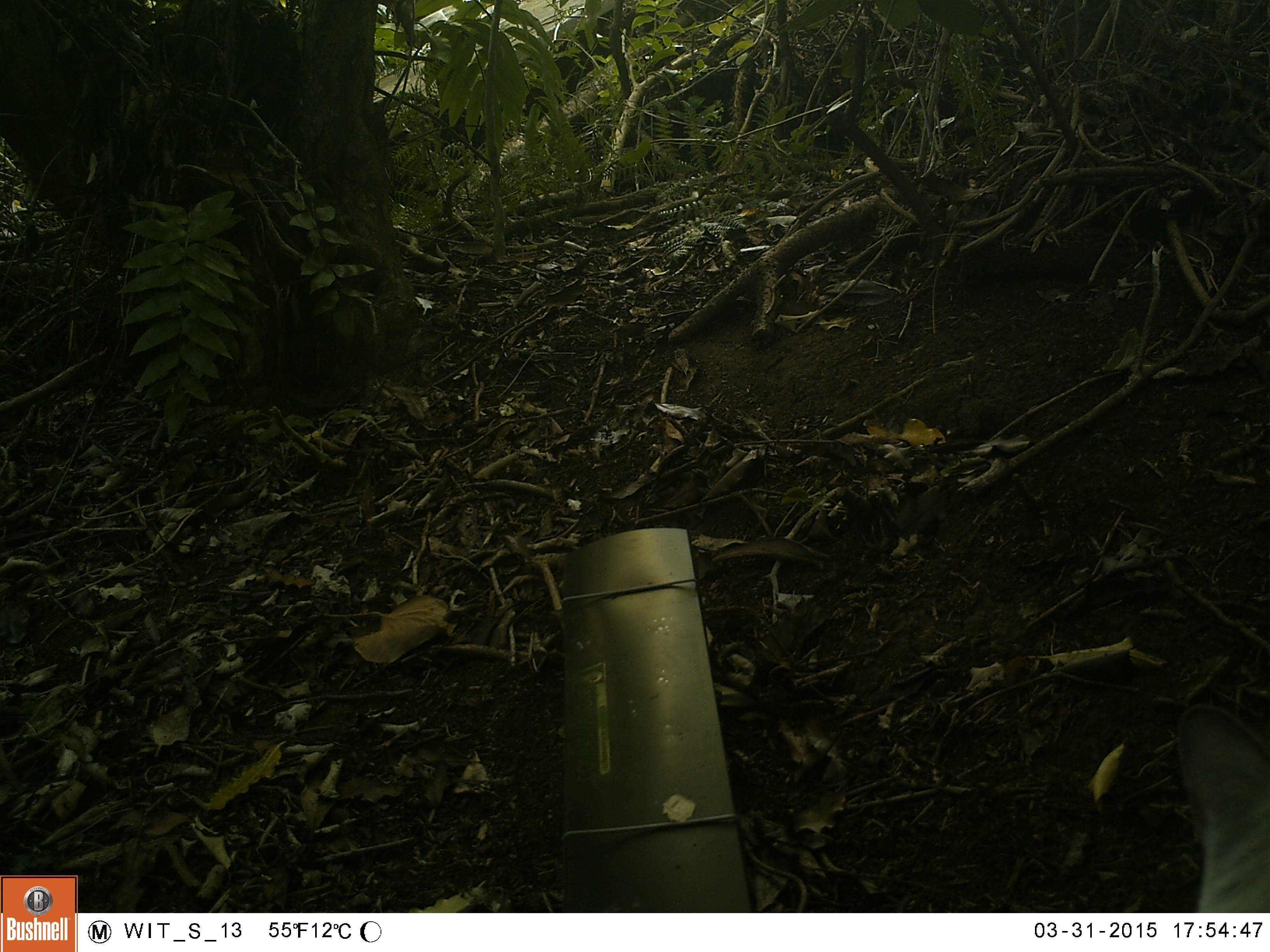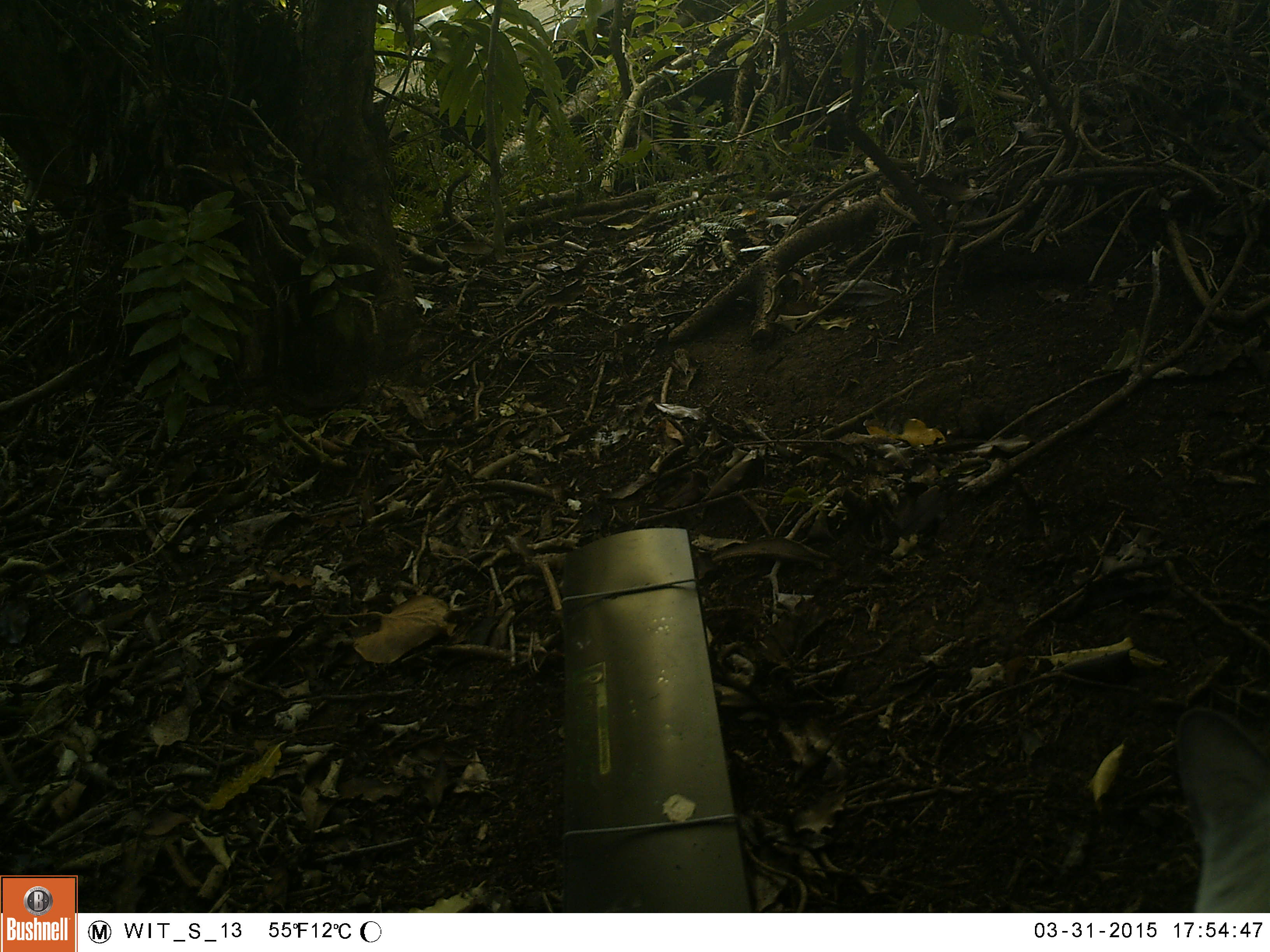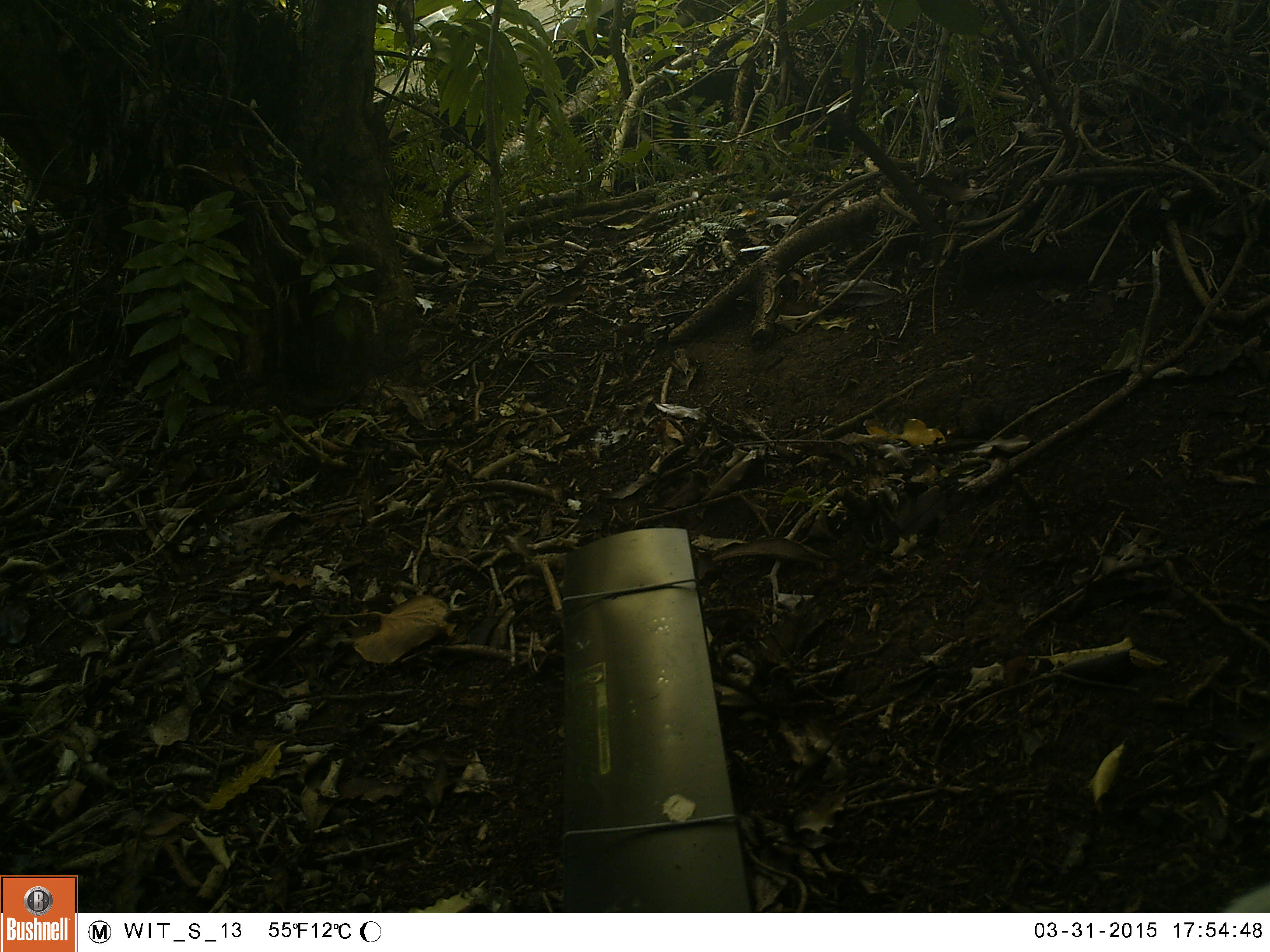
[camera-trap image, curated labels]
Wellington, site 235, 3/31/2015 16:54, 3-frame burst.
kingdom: Animalia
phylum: Chordata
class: Mammalia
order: Carnivora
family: Felidae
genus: Felis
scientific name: Felis catus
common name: cat